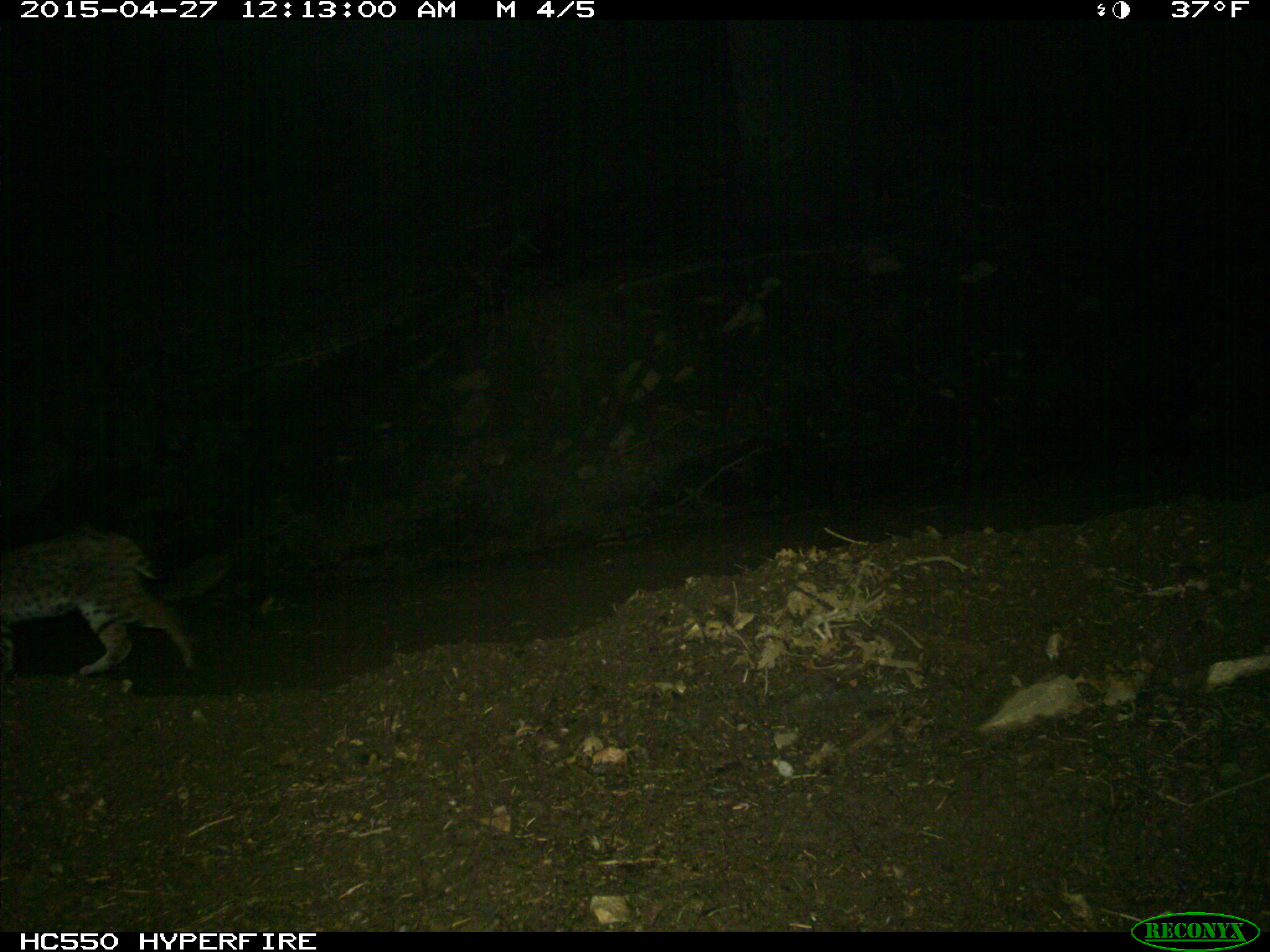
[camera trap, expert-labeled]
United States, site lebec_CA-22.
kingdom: Animalia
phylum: Chordata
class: Mammalia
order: Carnivora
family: Felidae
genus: Lynx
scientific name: Lynx rufus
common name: bobcat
Lynx rufus (bobcat).